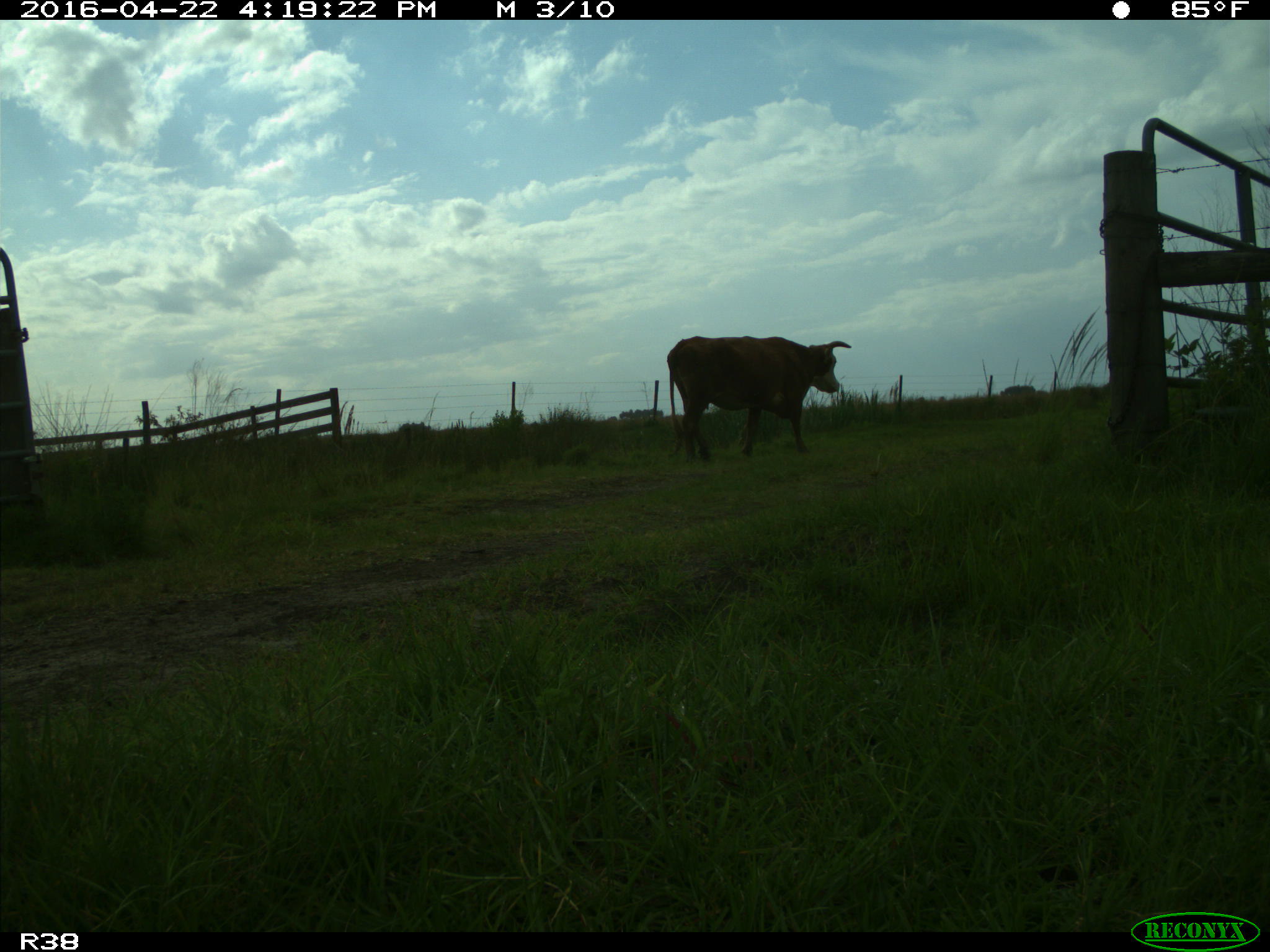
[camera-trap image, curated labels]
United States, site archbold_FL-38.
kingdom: Animalia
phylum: Chordata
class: Mammalia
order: Artiodactyla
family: Bovidae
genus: Bos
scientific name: Bos taurus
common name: domestic cow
Bos taurus (domestic cow).